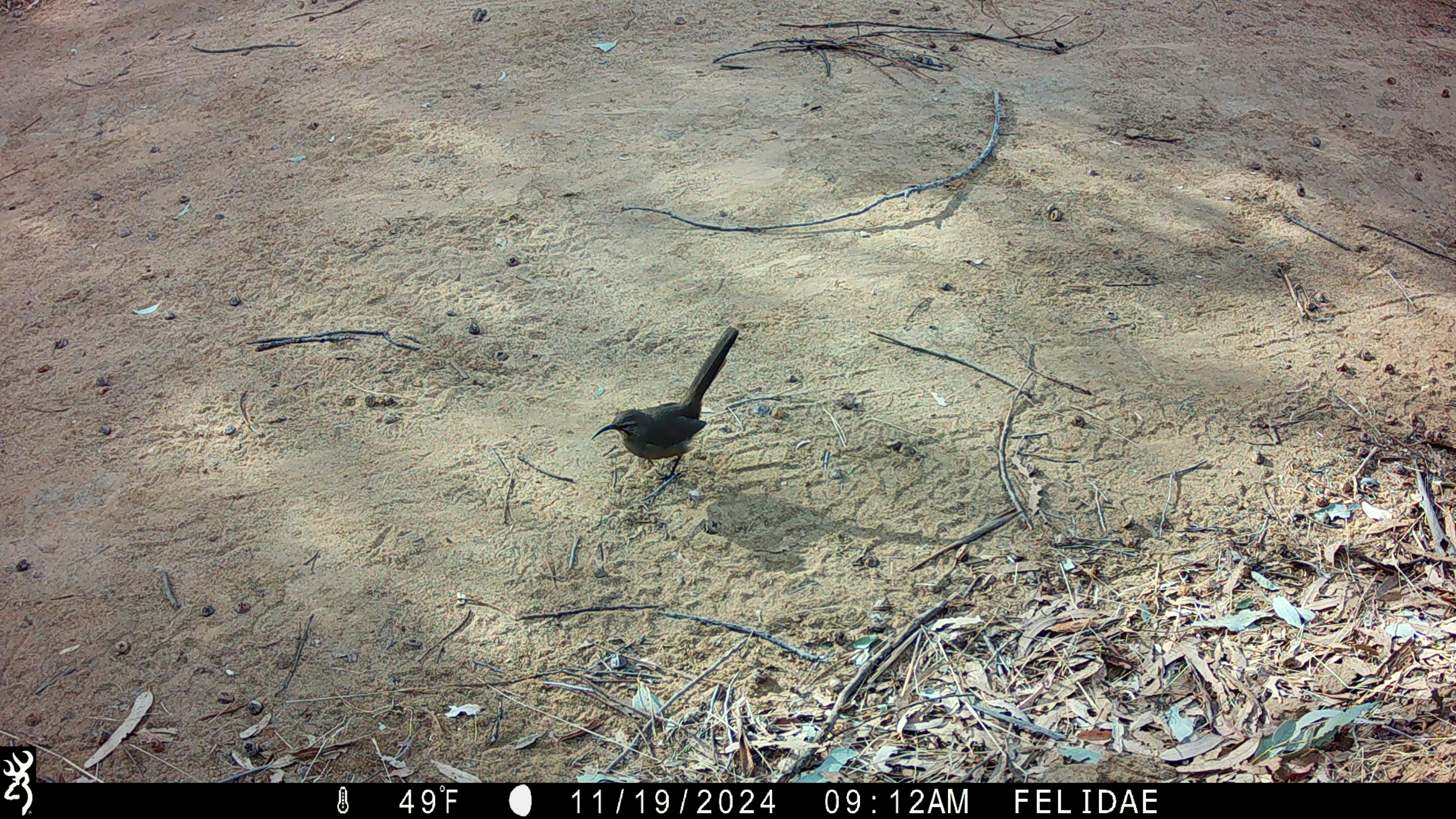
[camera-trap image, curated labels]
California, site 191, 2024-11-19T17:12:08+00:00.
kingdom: Animalia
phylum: Chordata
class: Aves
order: Passeriformes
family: Mimidae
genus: Toxostoma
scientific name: Toxostoma redivivum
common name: california thrasher